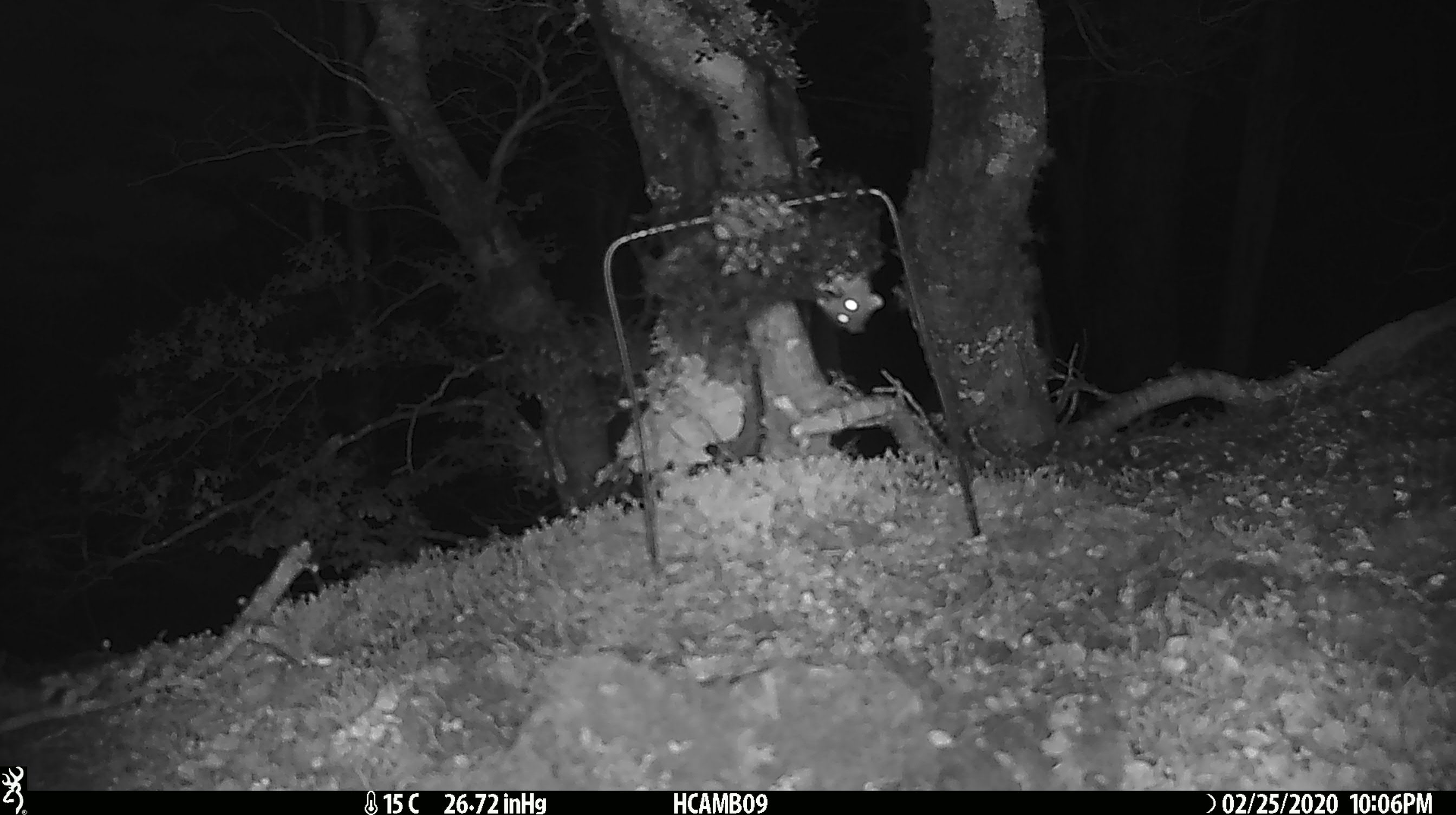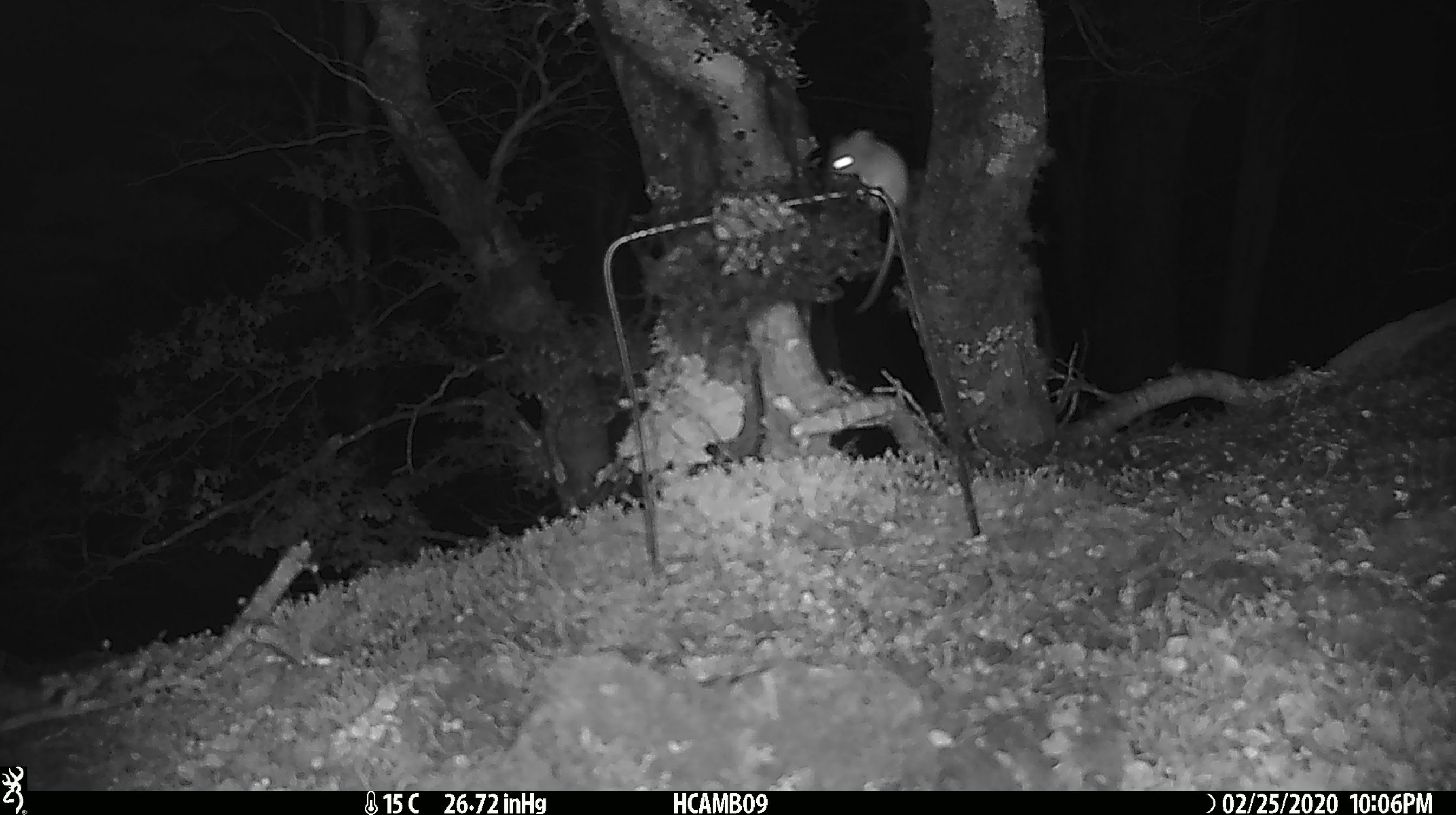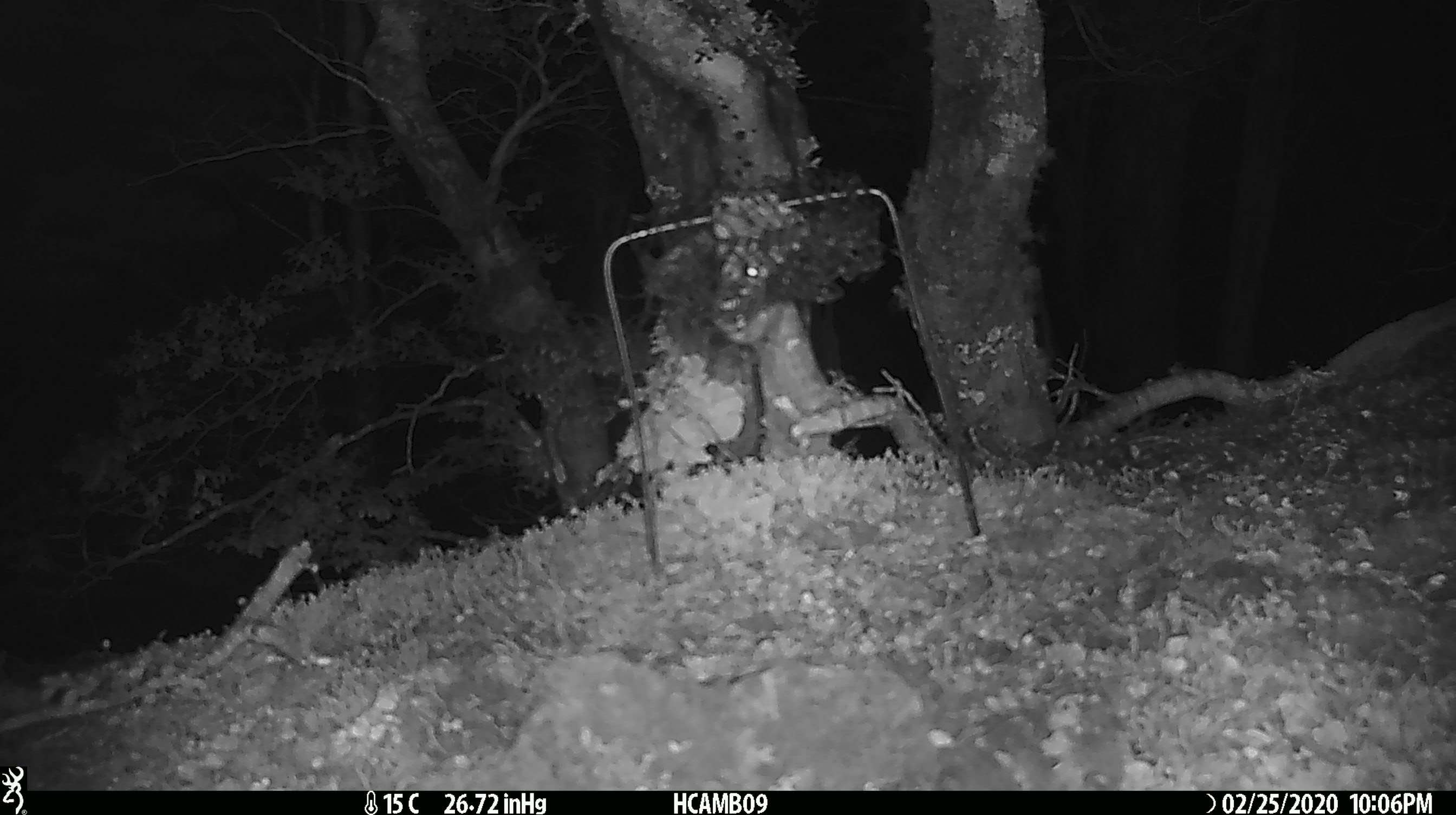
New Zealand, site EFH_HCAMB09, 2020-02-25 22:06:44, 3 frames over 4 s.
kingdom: Animalia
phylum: Chordata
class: Mammalia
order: Rodentia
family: Muridae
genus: Mus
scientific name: Mus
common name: mouse